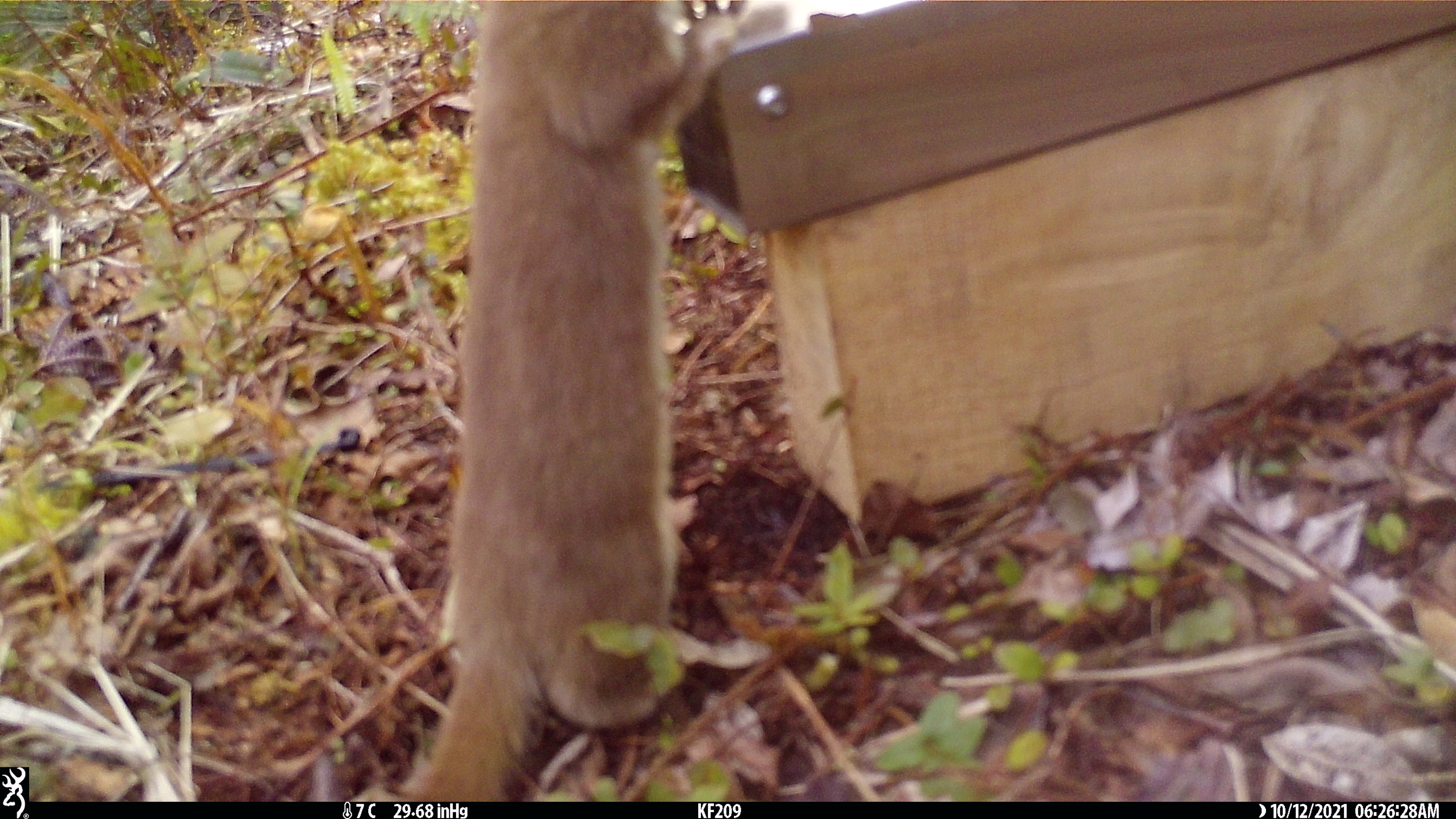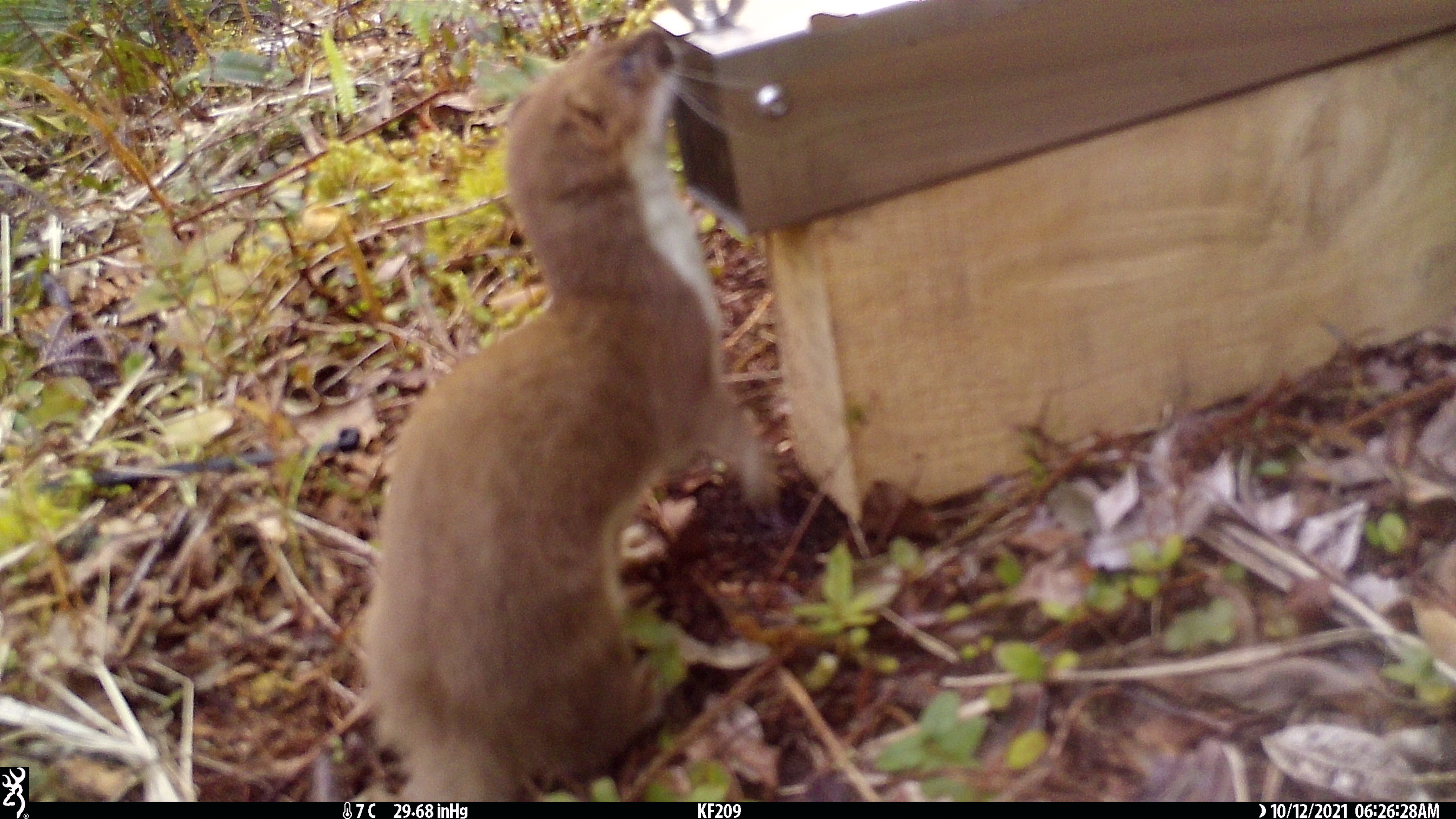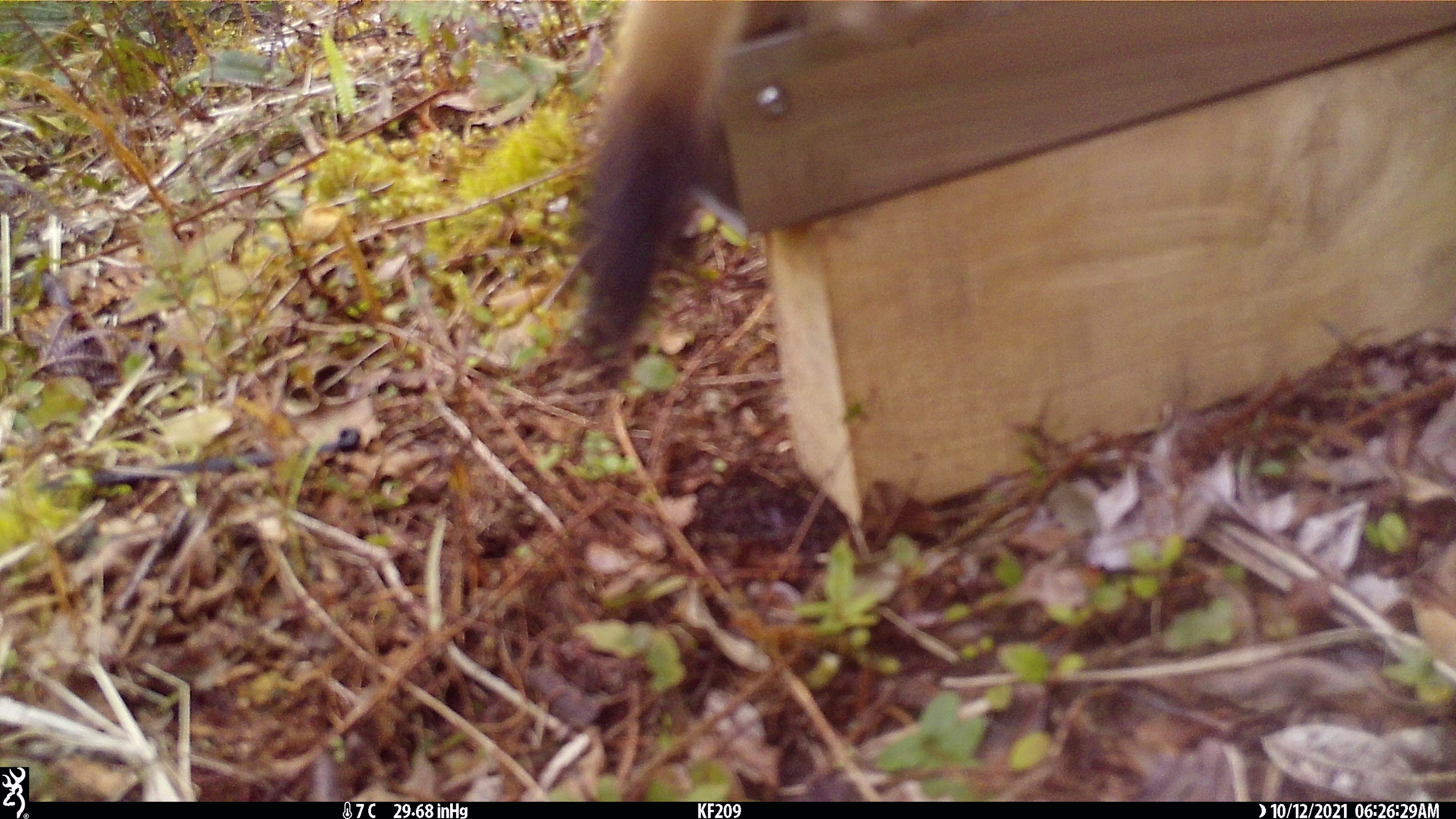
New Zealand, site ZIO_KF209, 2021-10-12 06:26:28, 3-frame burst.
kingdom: Animalia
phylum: Chordata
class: Mammalia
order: Carnivora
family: Mustelidae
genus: Mustela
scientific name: Mustela erminea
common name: stoat